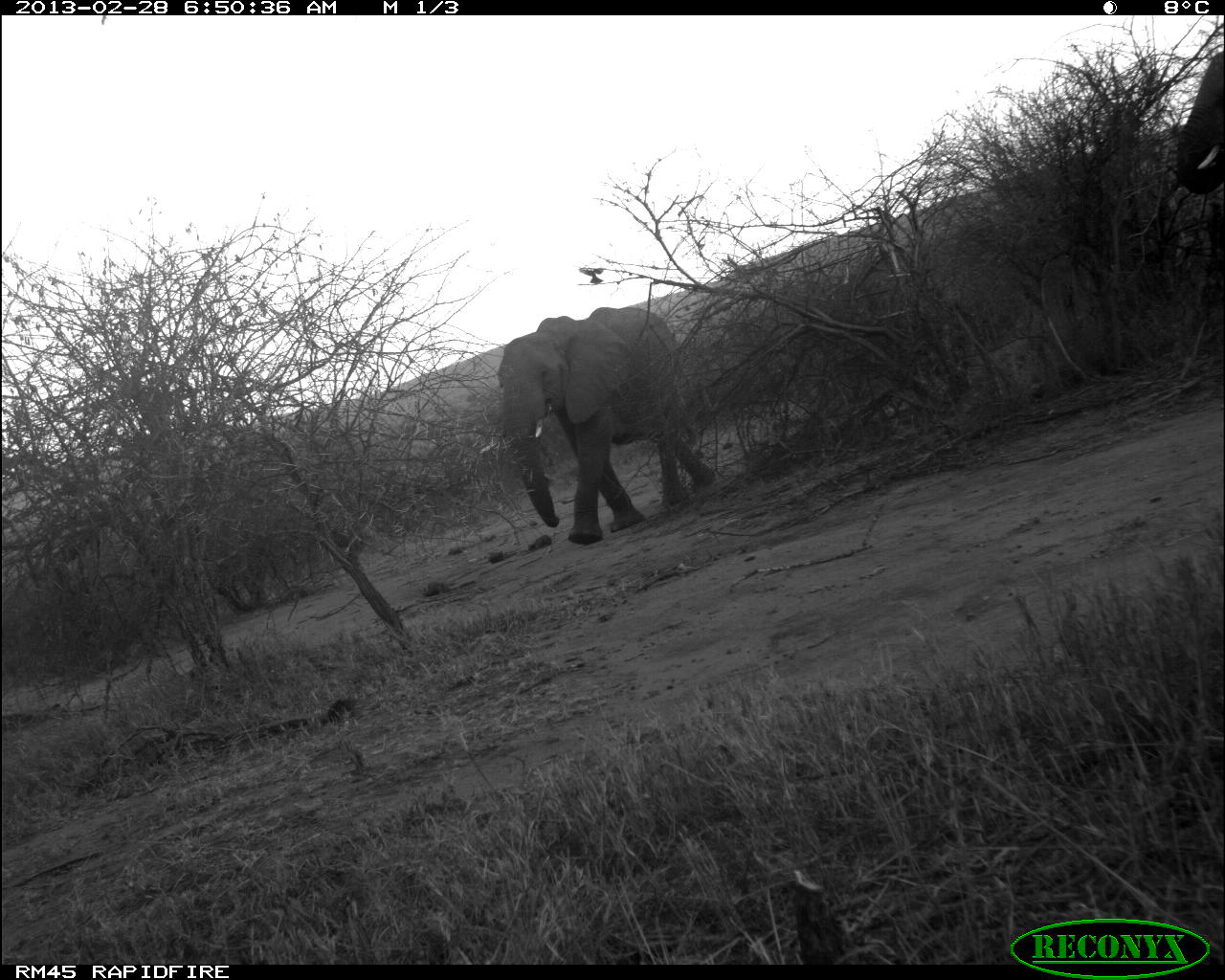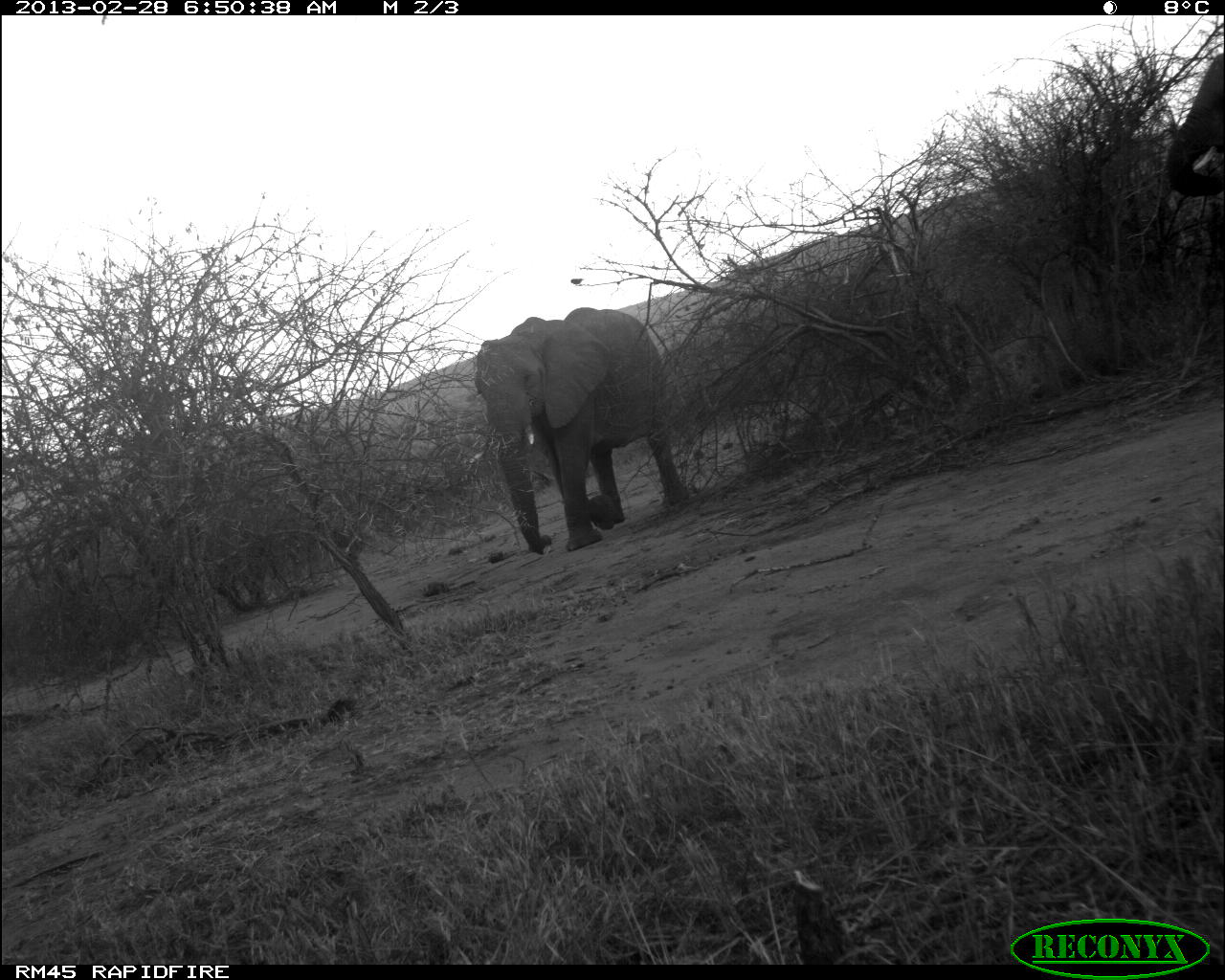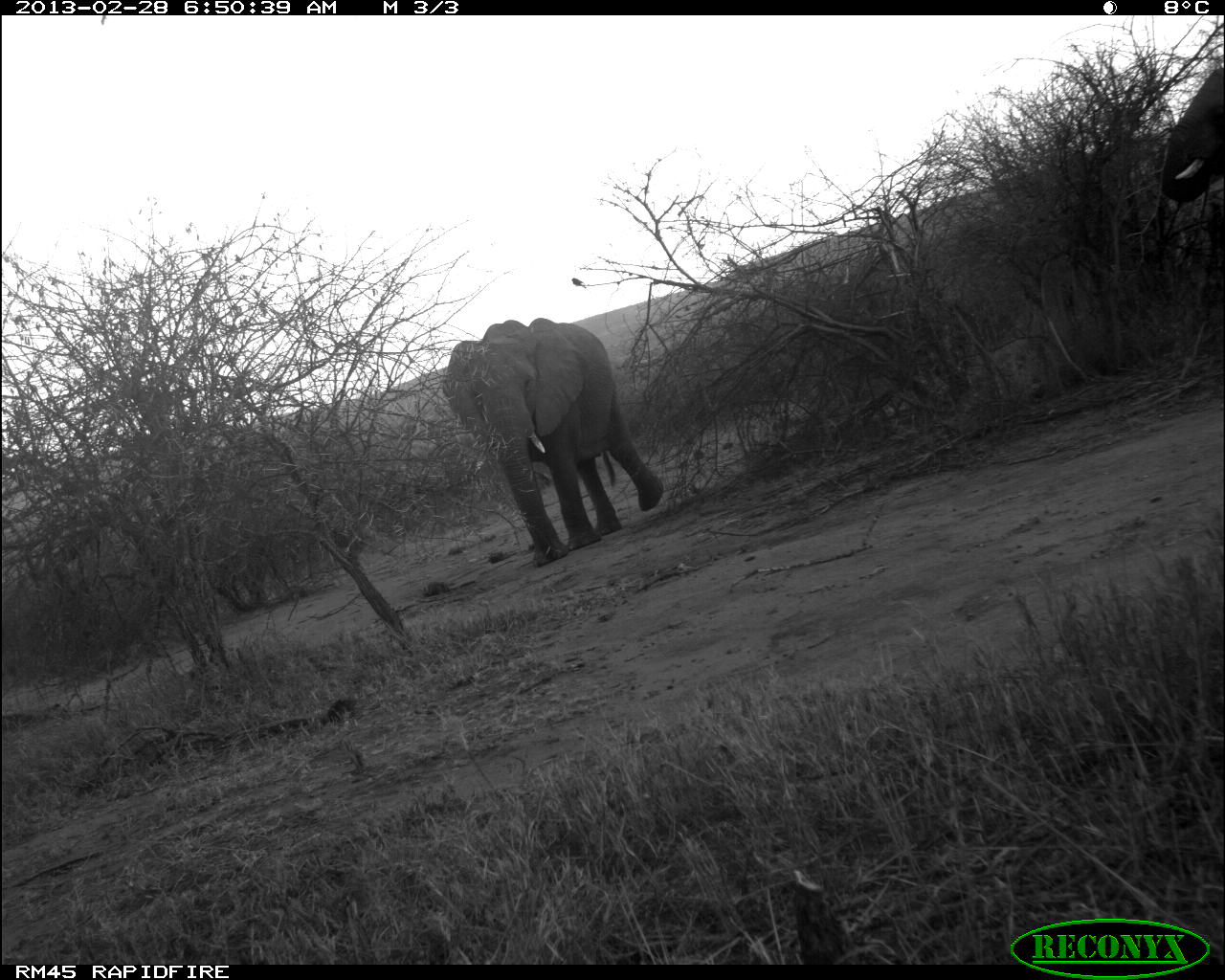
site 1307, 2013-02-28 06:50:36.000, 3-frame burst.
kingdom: Animalia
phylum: Chordata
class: Mammalia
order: Proboscidea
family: Elephantidae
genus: Loxodonta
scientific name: Loxodonta africana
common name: african bush elephant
Loxodonta africana (african bush elephant), count 2.